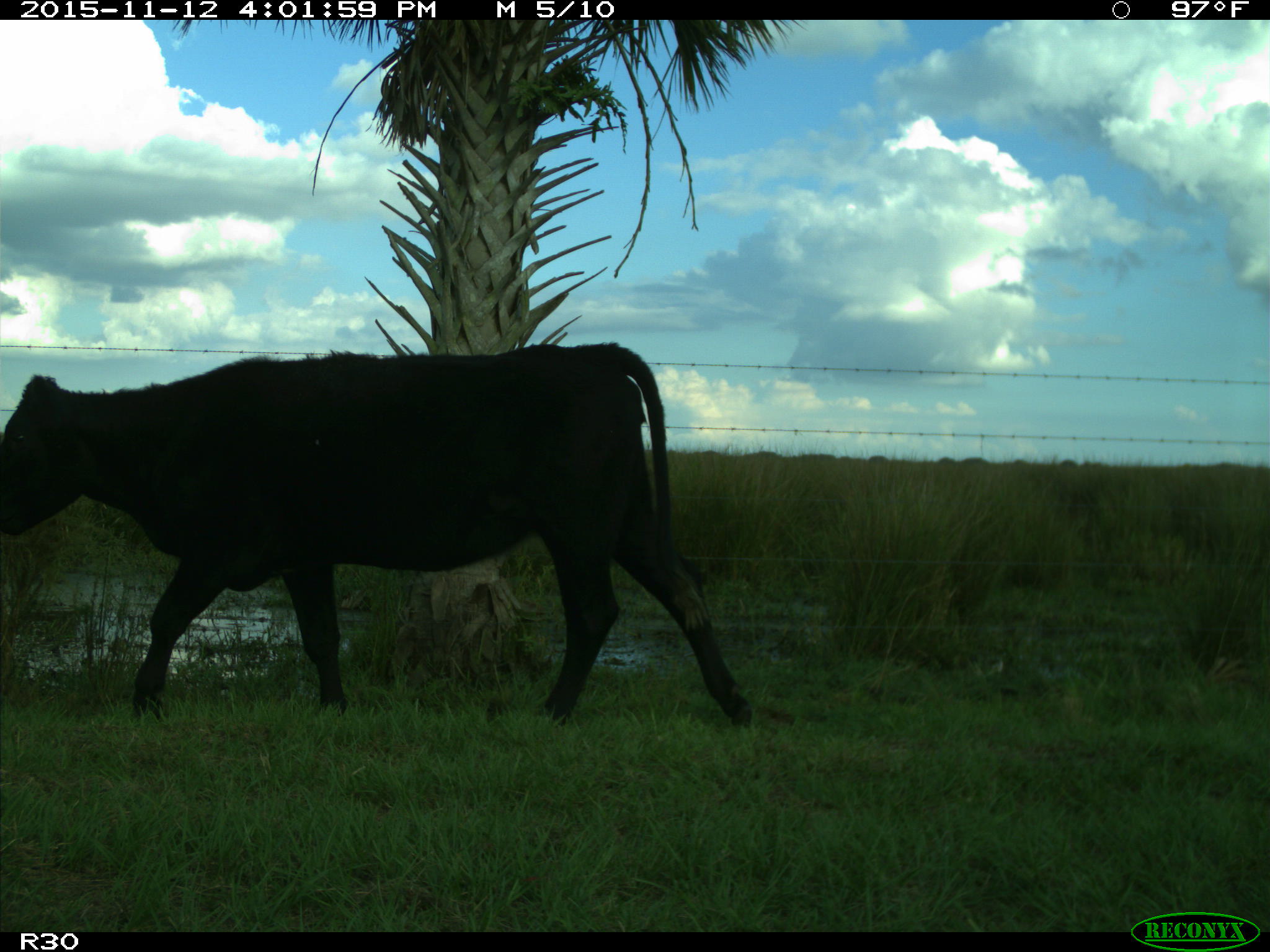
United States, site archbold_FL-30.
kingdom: Animalia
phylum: Chordata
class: Mammalia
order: Artiodactyla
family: Bovidae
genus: Bos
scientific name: Bos taurus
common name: domestic cow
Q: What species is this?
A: Bos taurus (domestic cow).